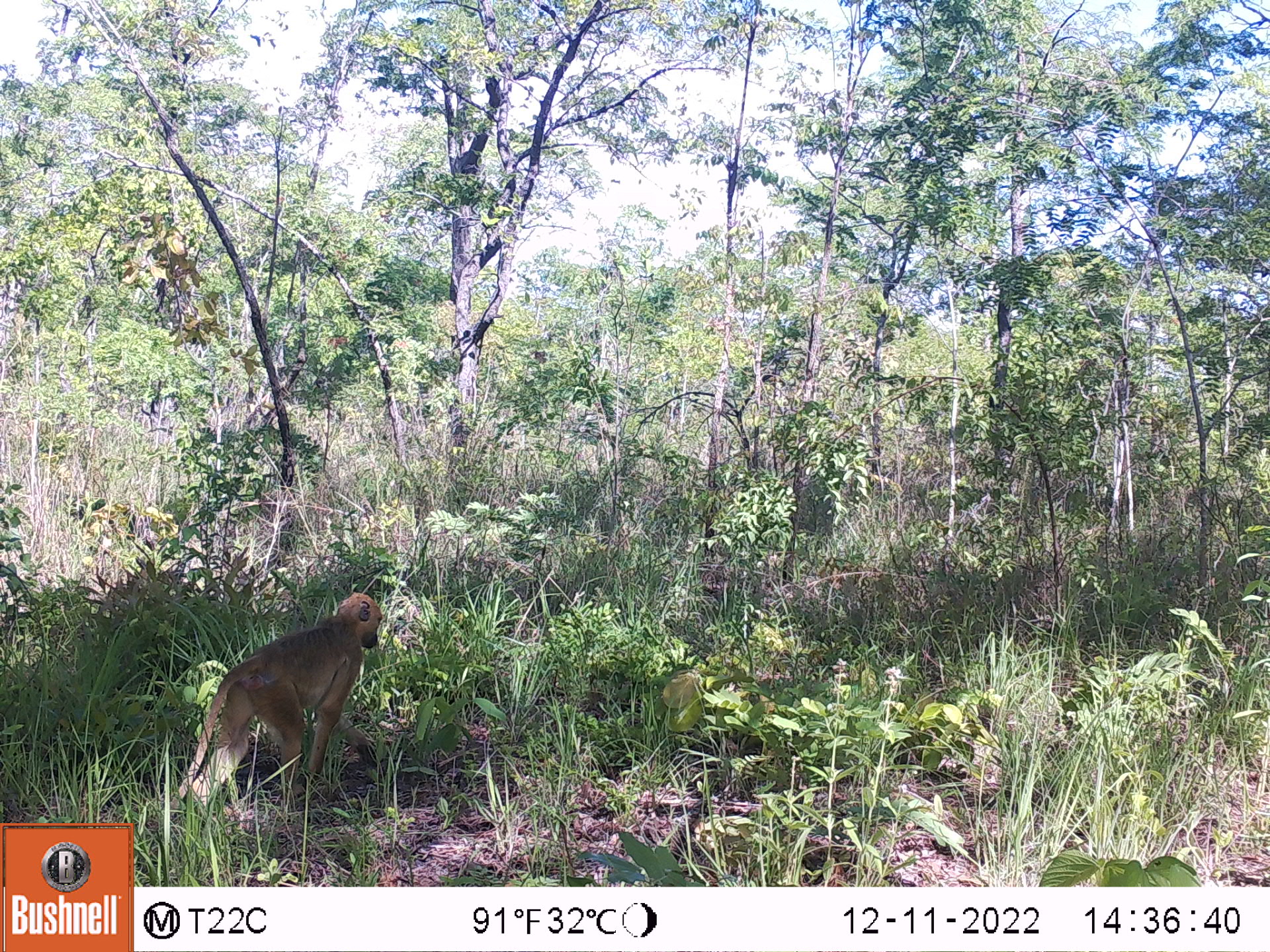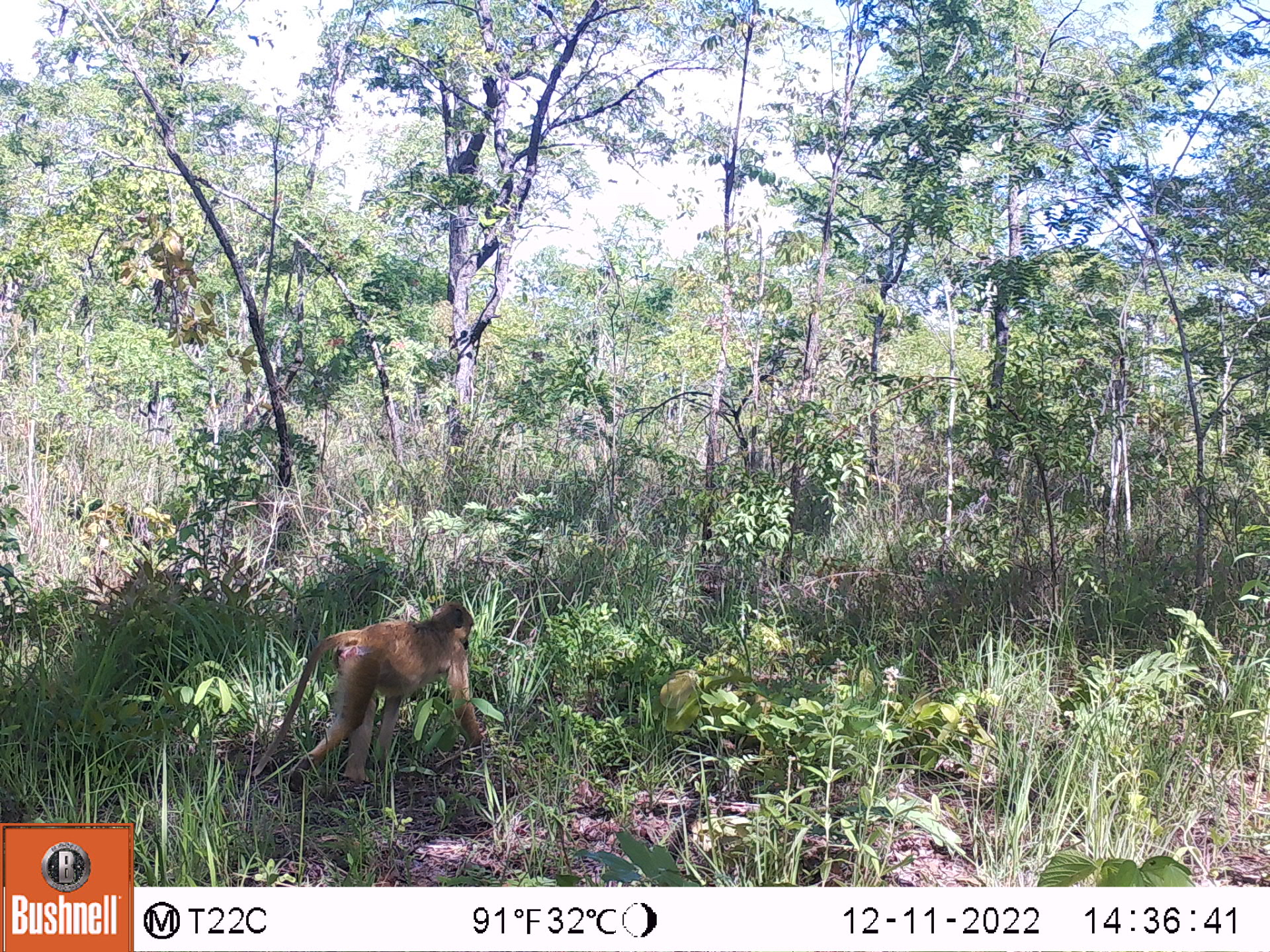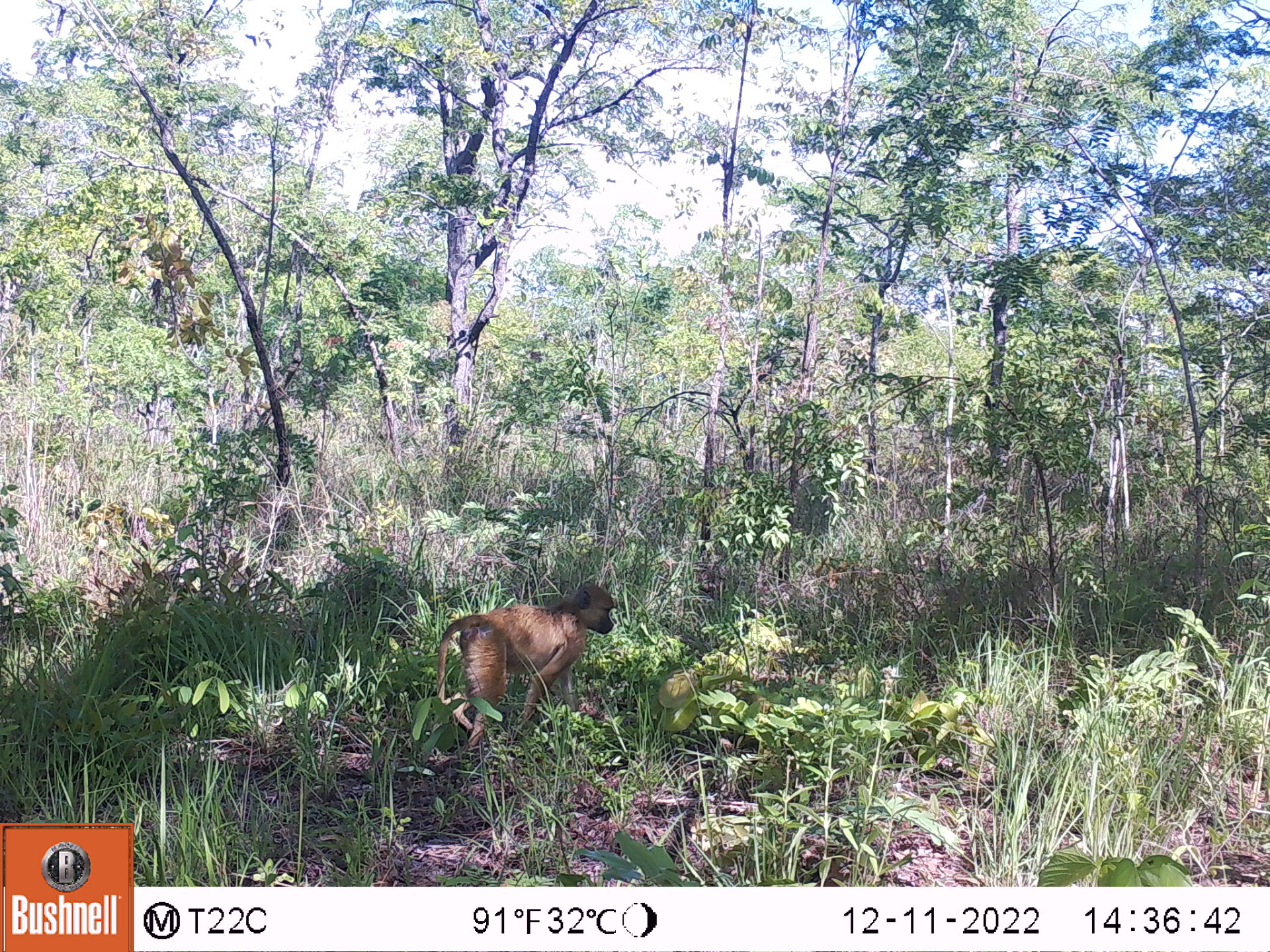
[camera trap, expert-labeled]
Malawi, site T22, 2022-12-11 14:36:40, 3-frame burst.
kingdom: Animalia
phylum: Chordata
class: Mammalia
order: Primates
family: Cercopithecidae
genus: Papio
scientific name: Papio cynocephalus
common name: yellow baboon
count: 1